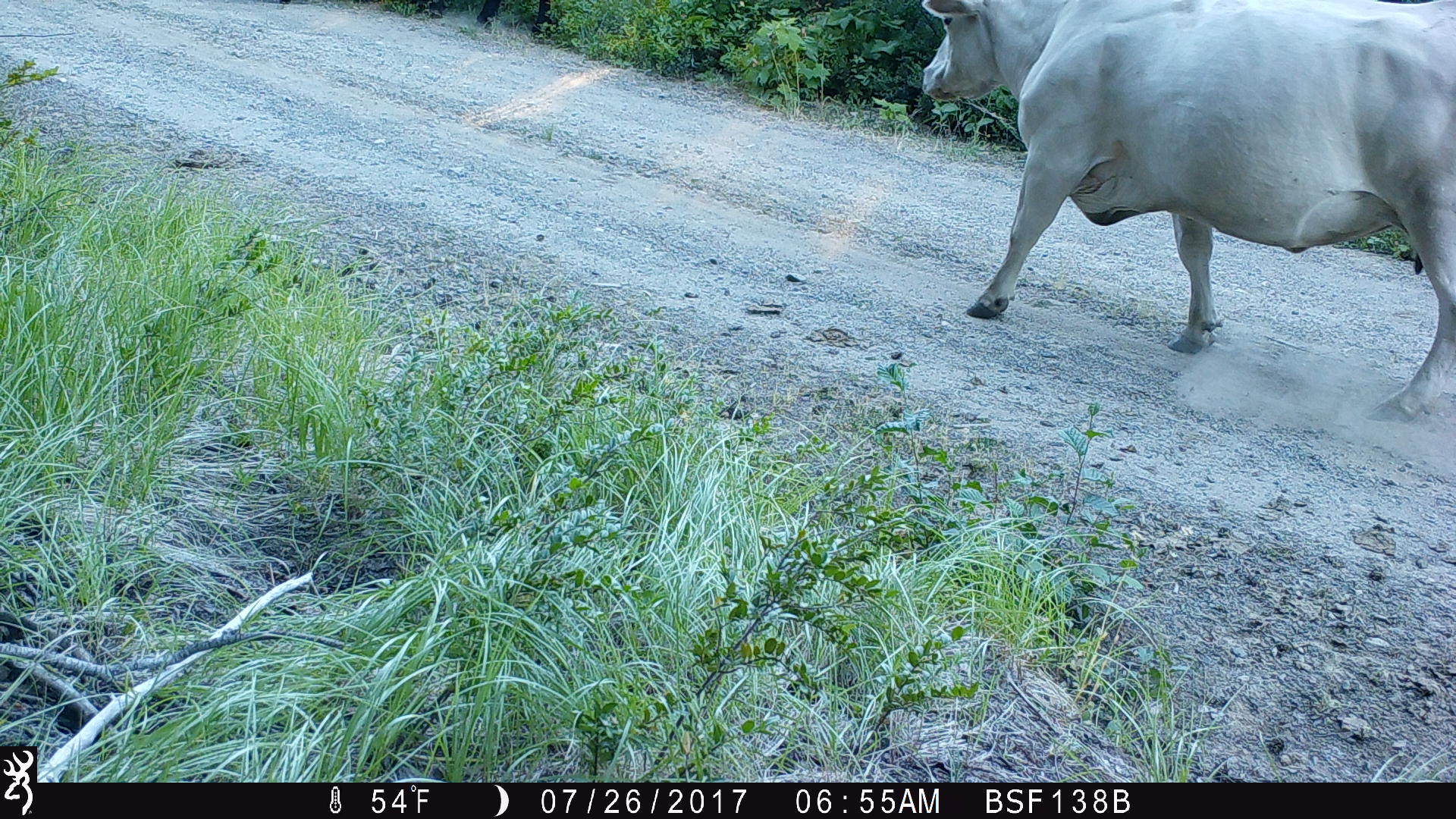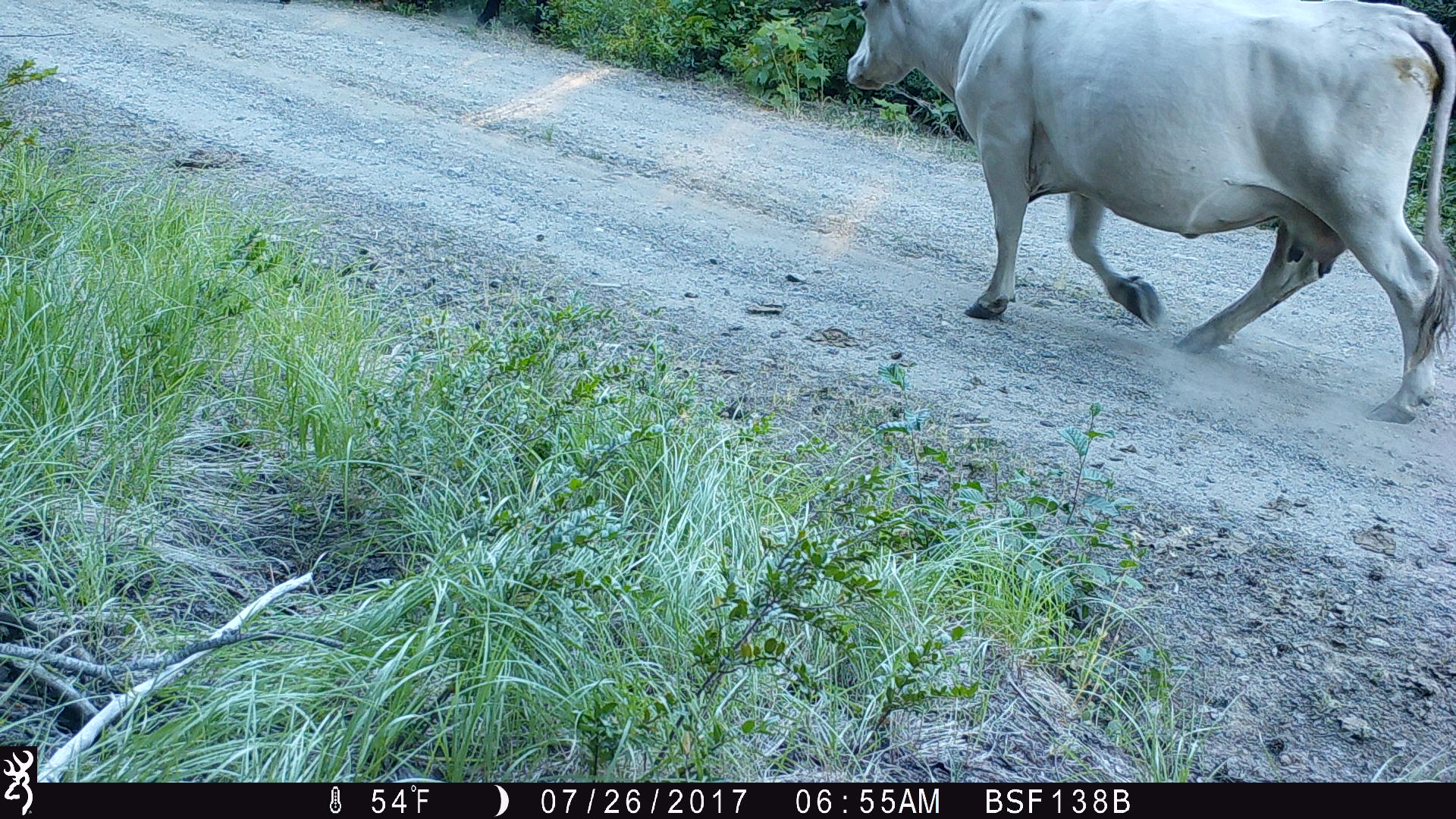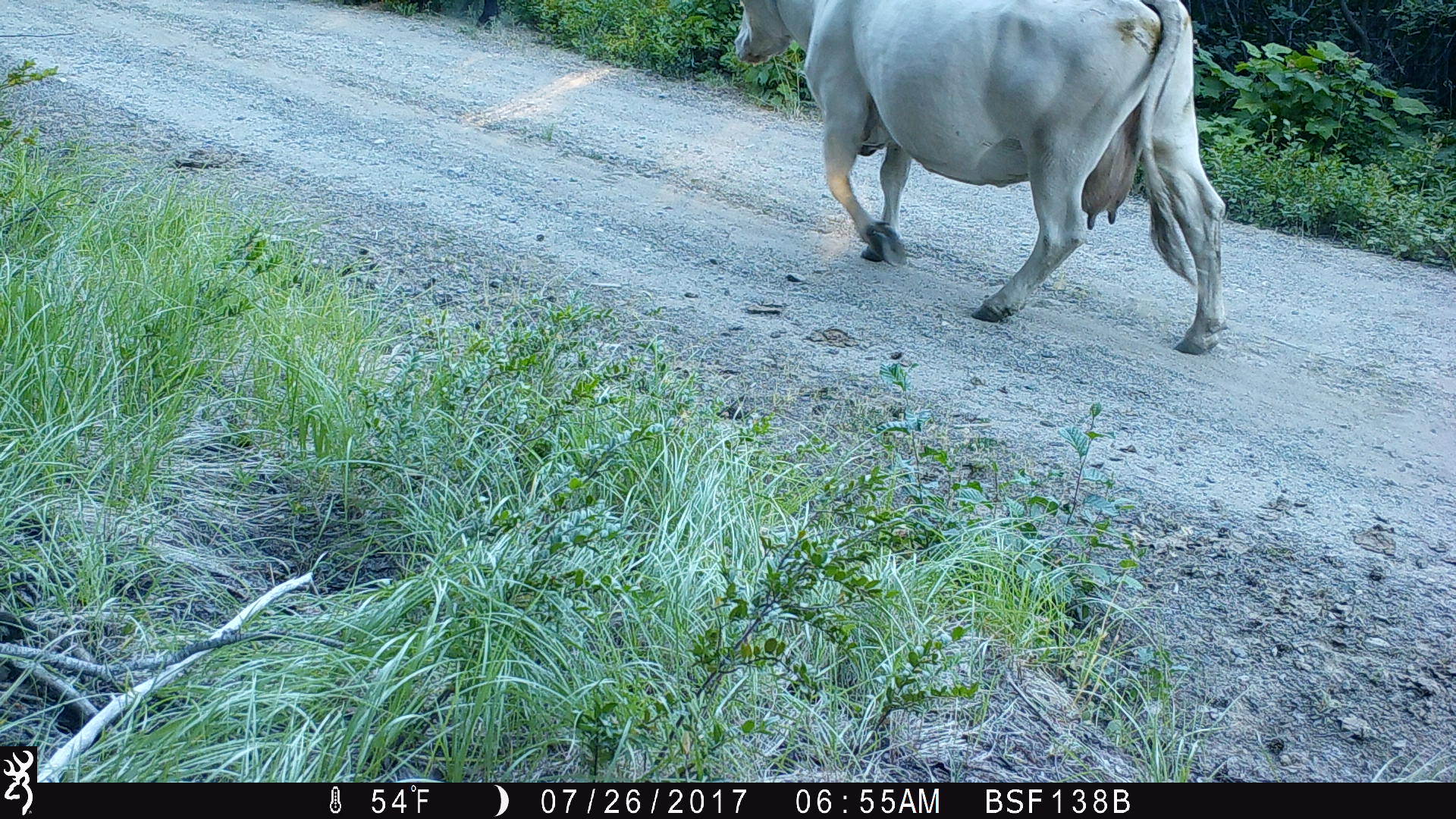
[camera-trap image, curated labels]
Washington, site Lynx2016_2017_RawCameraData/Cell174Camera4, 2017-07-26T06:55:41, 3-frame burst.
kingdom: Animalia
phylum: Chordata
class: Mammalia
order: Artiodactyla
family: Bovidae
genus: Bos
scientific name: Bos taurus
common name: domestic cattle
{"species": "domestic cattle (Bos taurus)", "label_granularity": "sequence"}